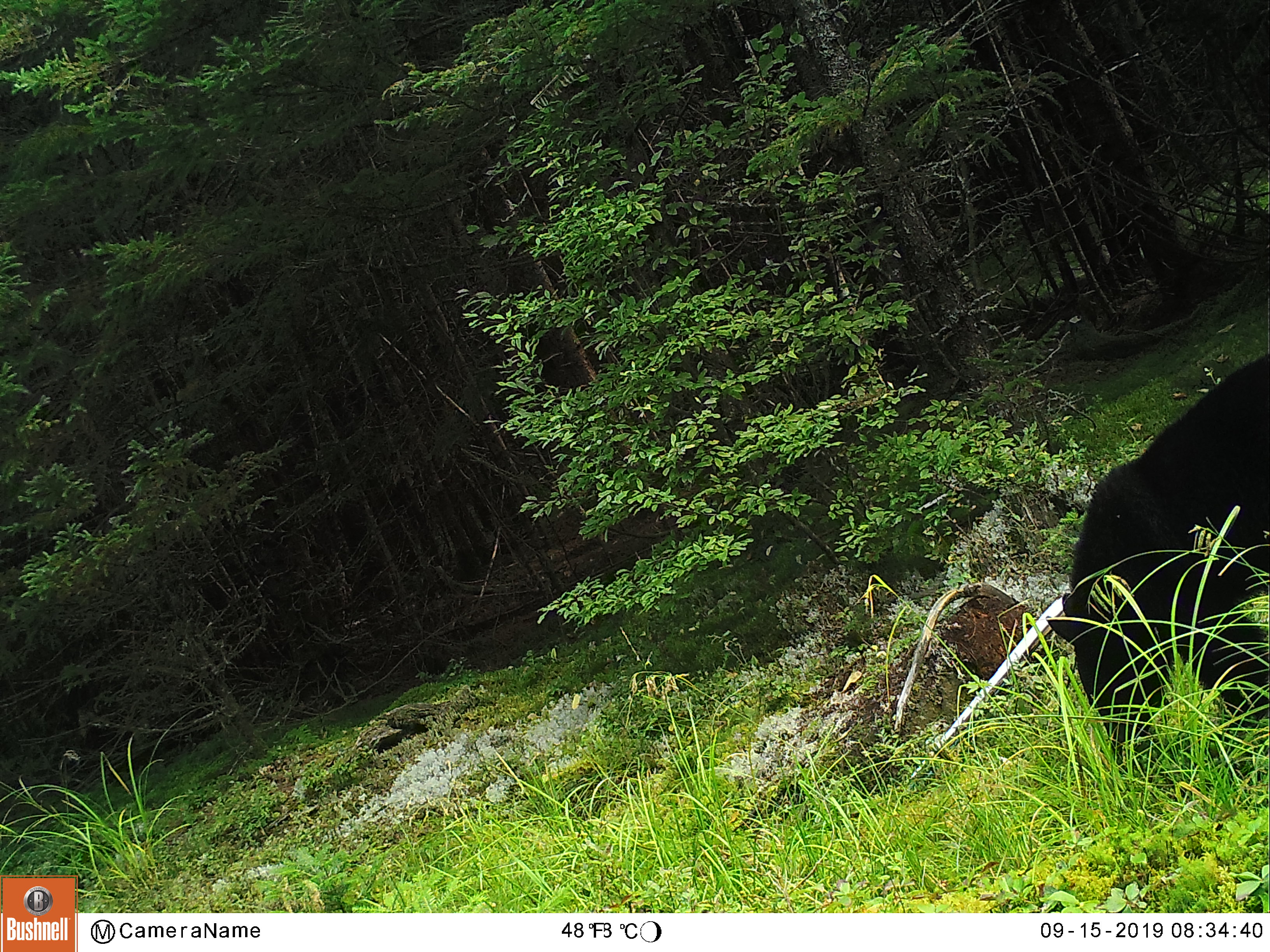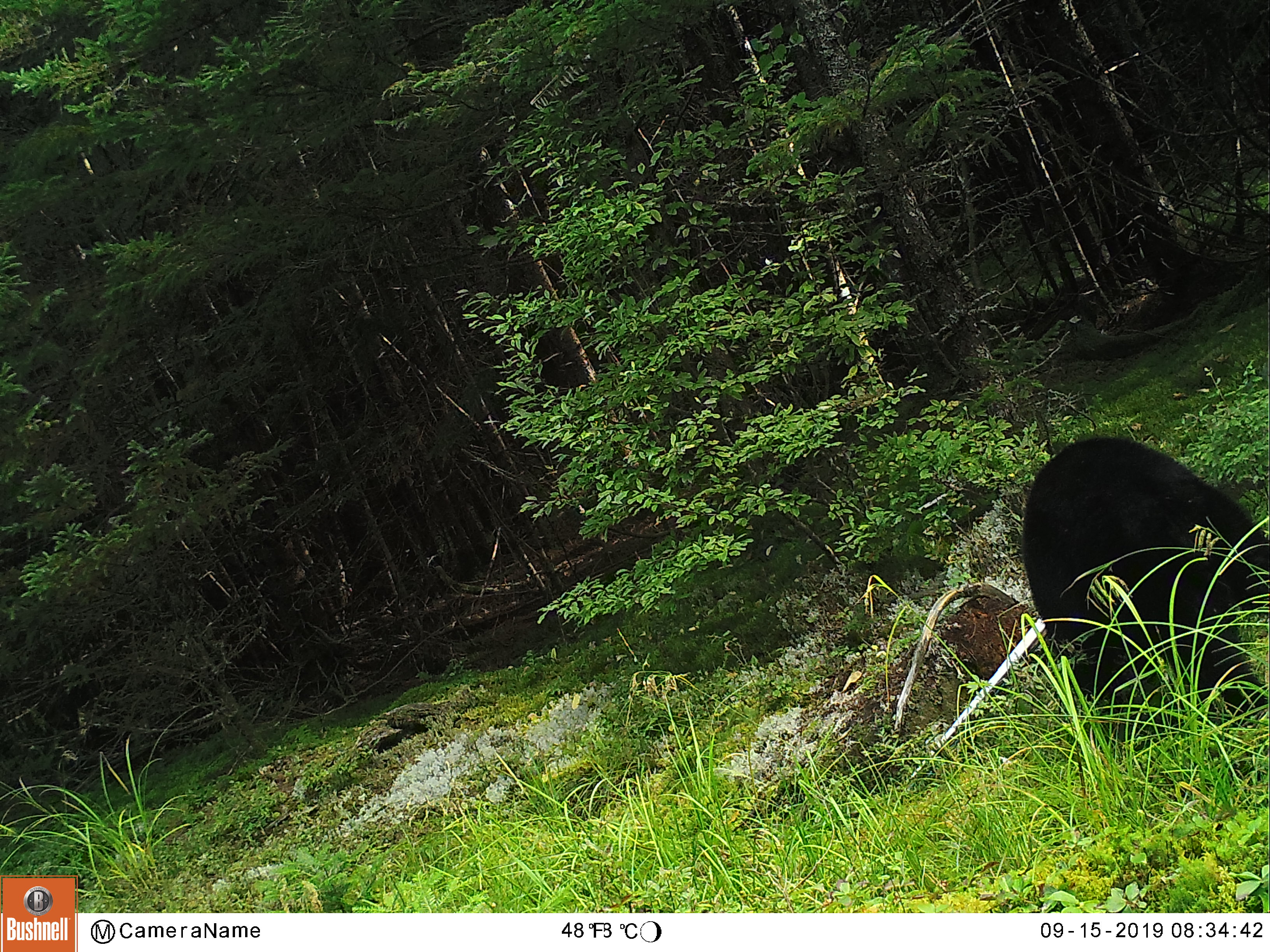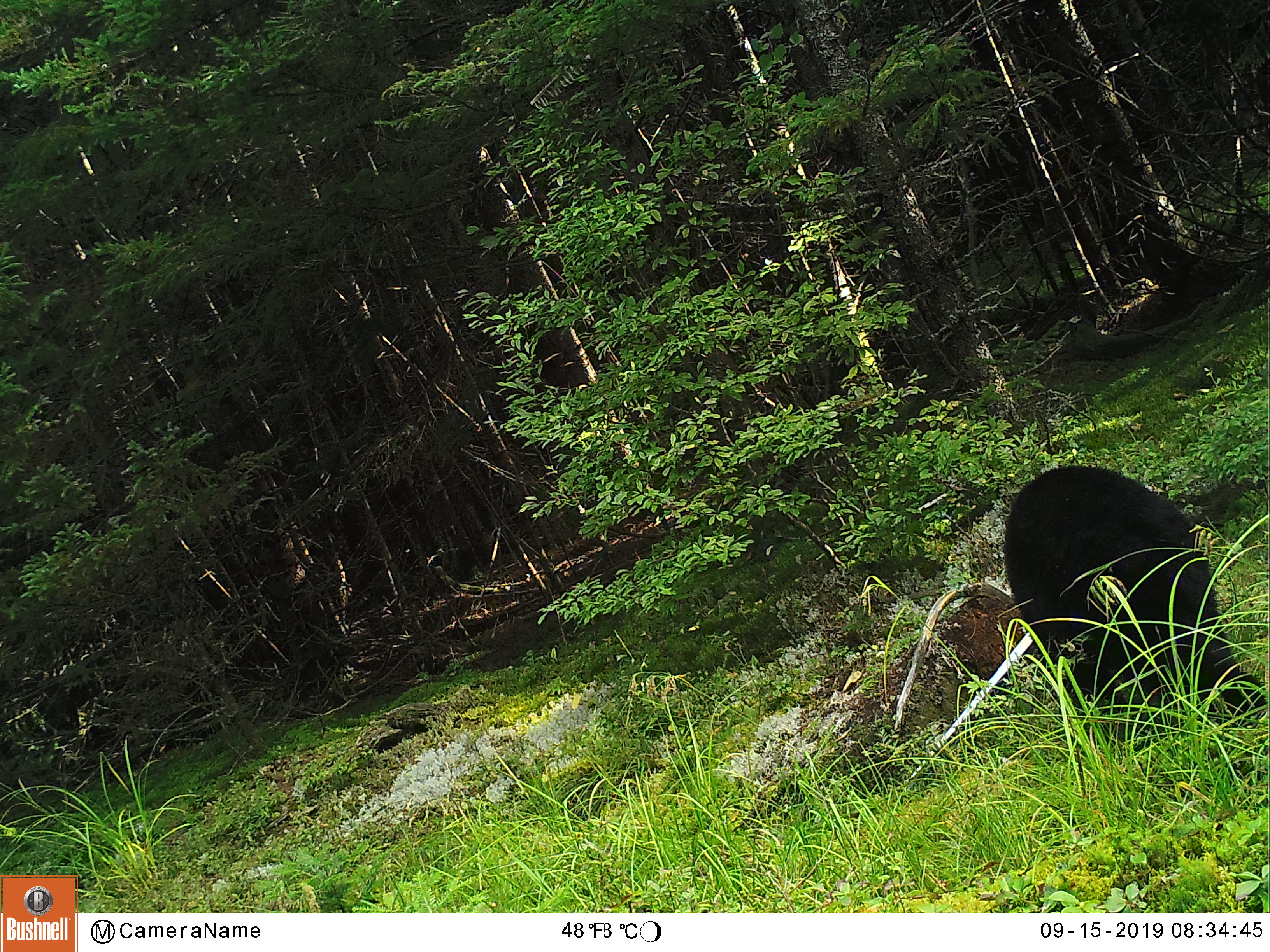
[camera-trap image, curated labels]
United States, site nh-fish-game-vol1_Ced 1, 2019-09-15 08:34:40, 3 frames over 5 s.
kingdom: Animalia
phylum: Chordata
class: Mammalia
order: Carnivora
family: Ursidae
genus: Ursus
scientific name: Ursus americanus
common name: black bear